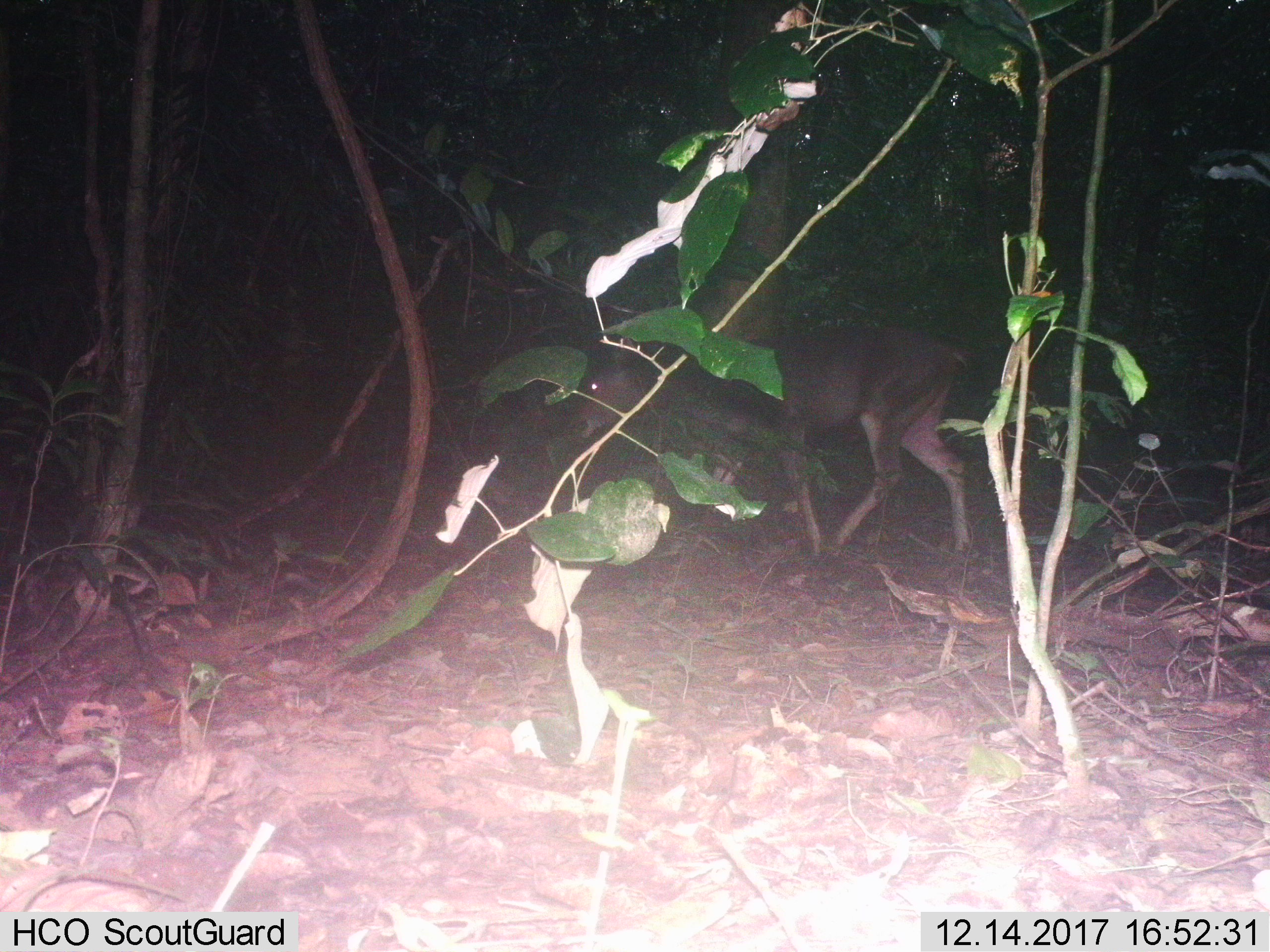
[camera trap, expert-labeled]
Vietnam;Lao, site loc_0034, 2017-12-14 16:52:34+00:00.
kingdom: Animalia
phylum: Chordata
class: Mammalia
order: Artiodactyla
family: Cervidae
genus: Rusa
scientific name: Rusa unicolor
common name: sambar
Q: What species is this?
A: Sambar (Rusa unicolor).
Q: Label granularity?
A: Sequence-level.